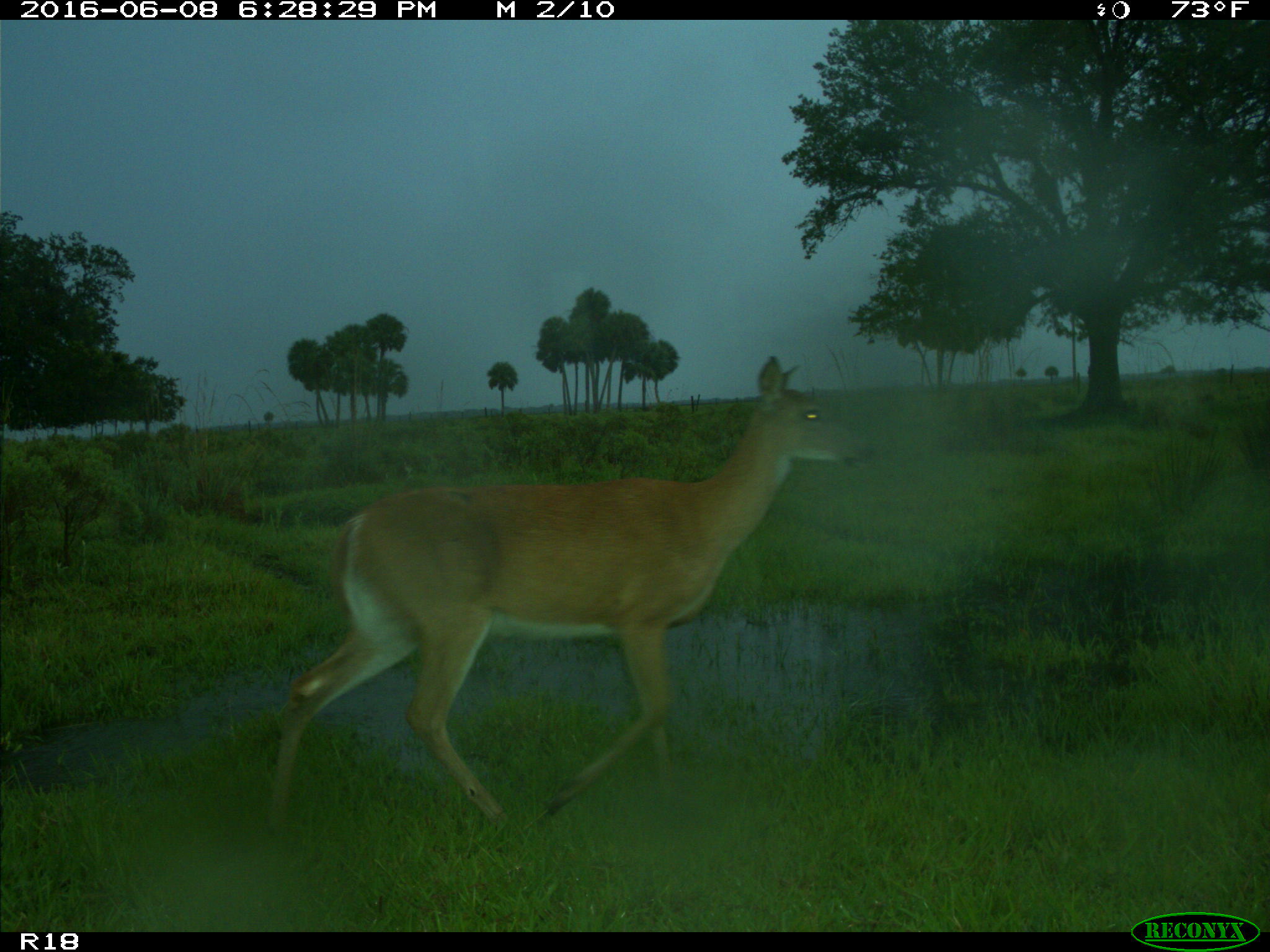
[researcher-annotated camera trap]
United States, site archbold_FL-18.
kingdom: Animalia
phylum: Chordata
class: Mammalia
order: Artiodactyla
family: Cervidae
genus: Odocoileus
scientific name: Odocoileus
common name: deer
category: unidentified deer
Unidentified deer (deer) (Odocoileus).